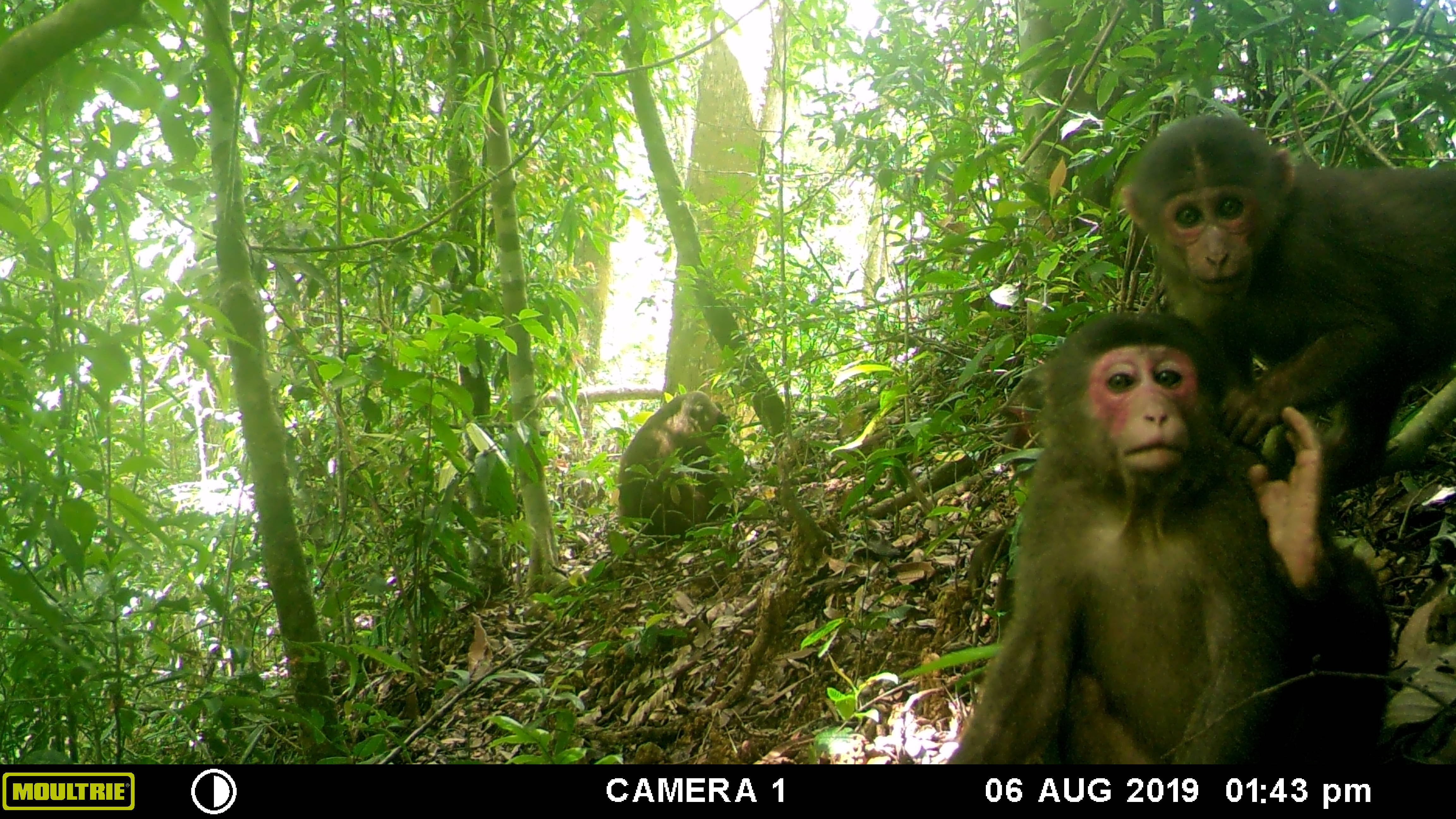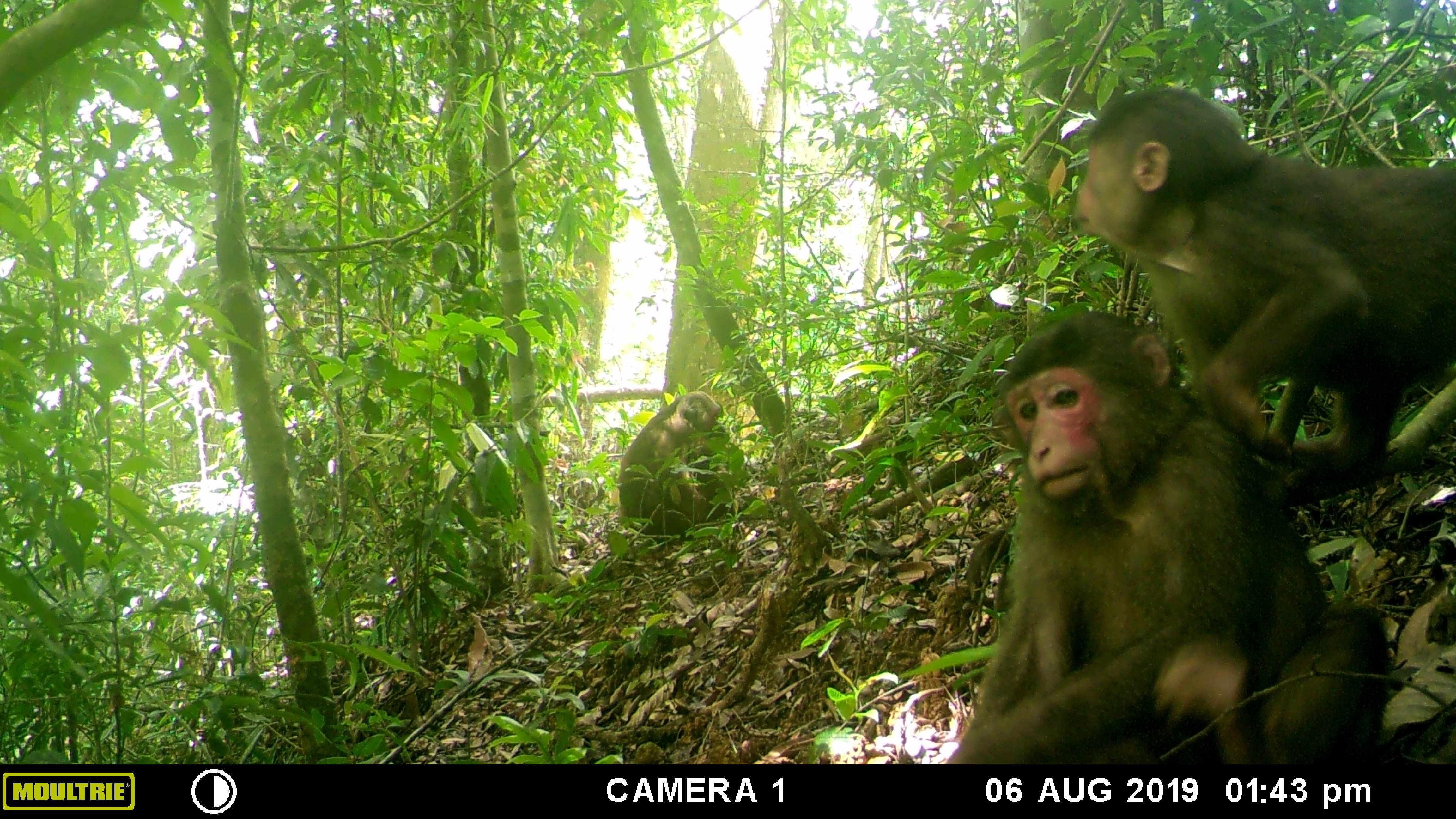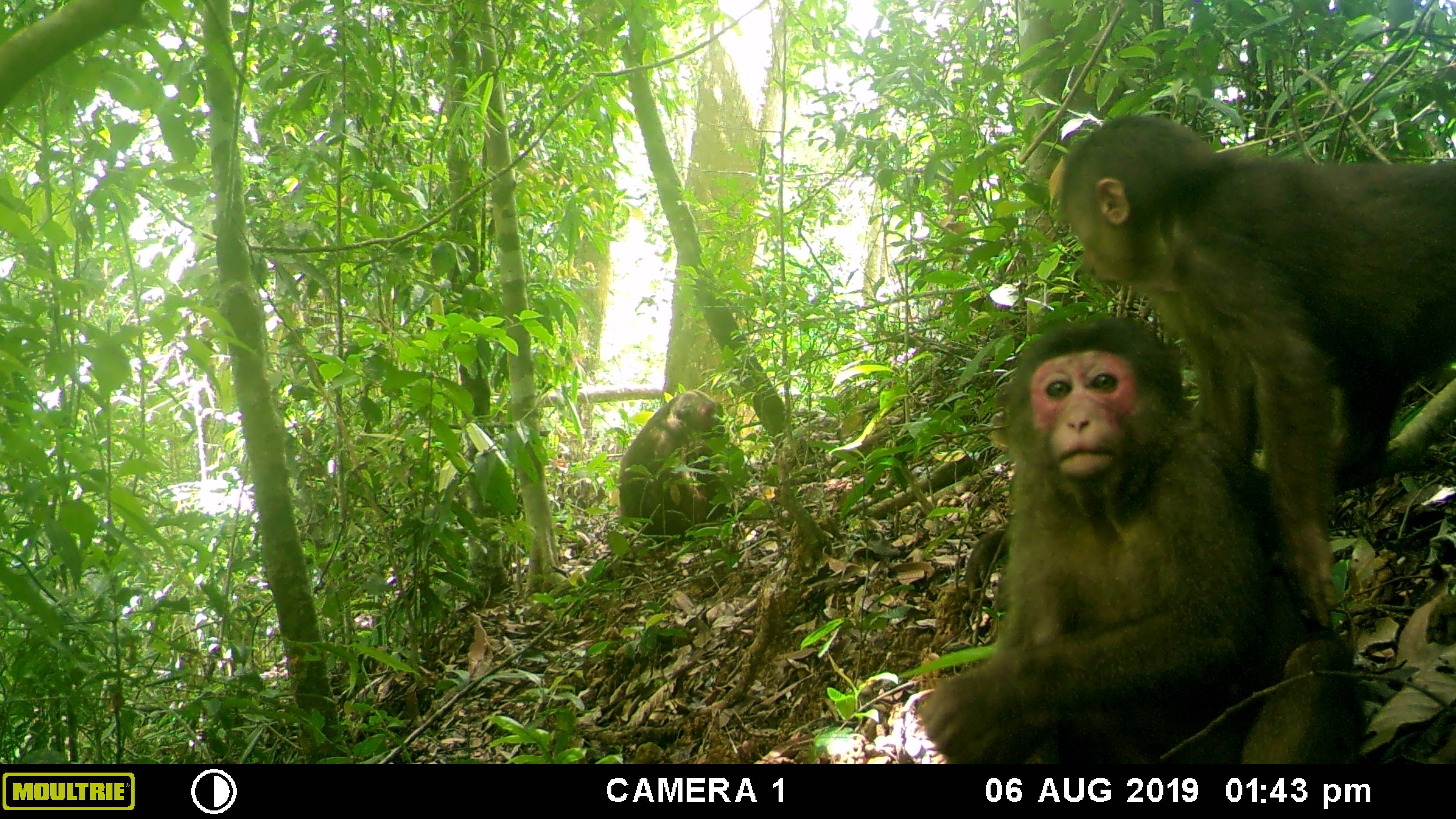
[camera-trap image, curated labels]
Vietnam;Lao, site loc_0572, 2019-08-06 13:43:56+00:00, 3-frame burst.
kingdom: Animalia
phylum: Chordata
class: Mammalia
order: Primates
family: Cercopithecidae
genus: Macaca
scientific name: Macaca arctoides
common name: stump-tailed macaque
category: stump tailed macaque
Stump tailed macaque (stump-tailed macaque) (Macaca arctoides). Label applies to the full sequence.